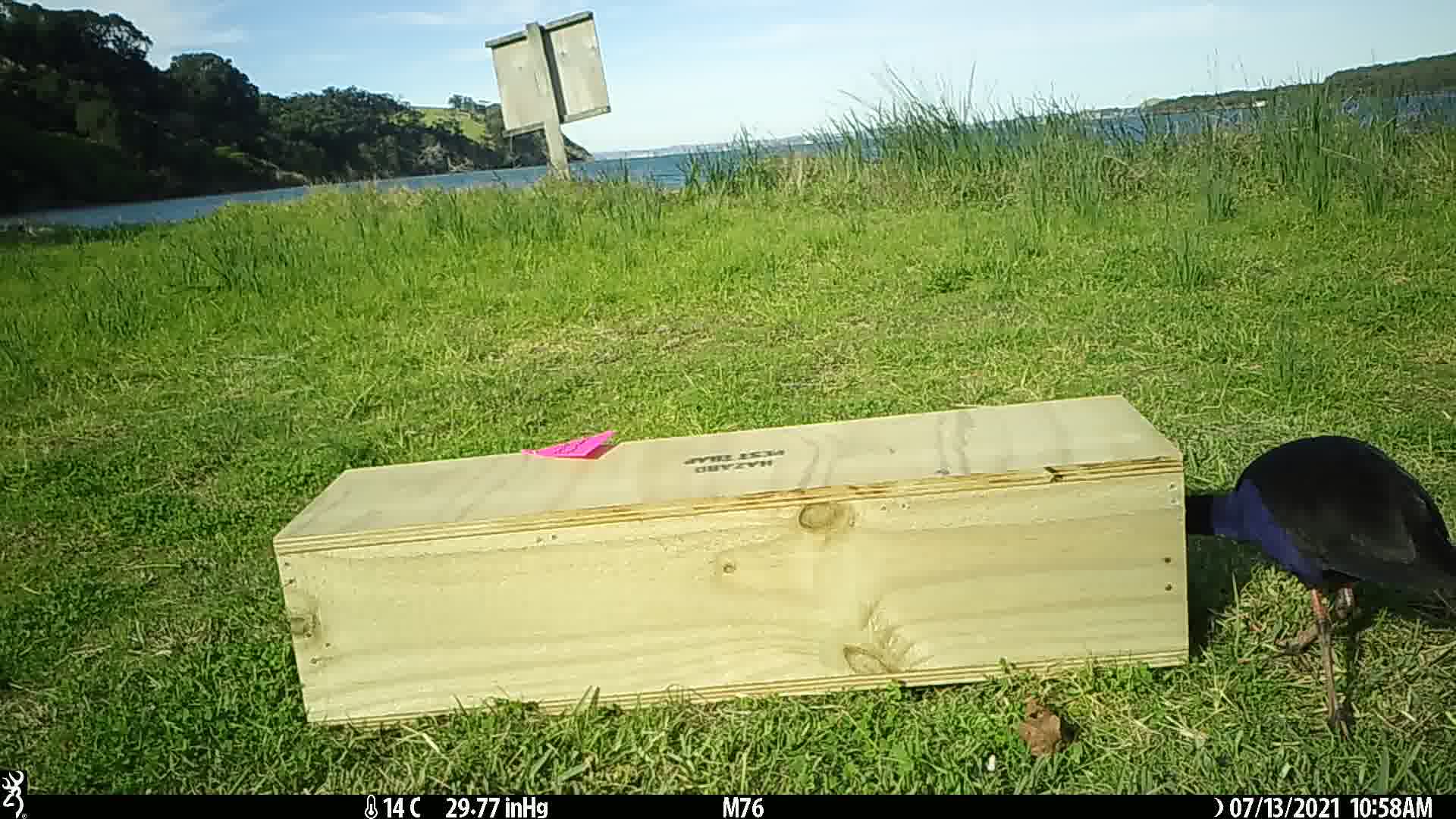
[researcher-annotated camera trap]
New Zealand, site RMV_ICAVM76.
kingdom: Animalia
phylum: Chordata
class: Aves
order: Gruiformes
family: Rallidae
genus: Porphyrio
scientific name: Porphyrio melanotus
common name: australasian swamphen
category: pukeko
Pukeko (australasian swamphen) (Porphyrio melanotus).